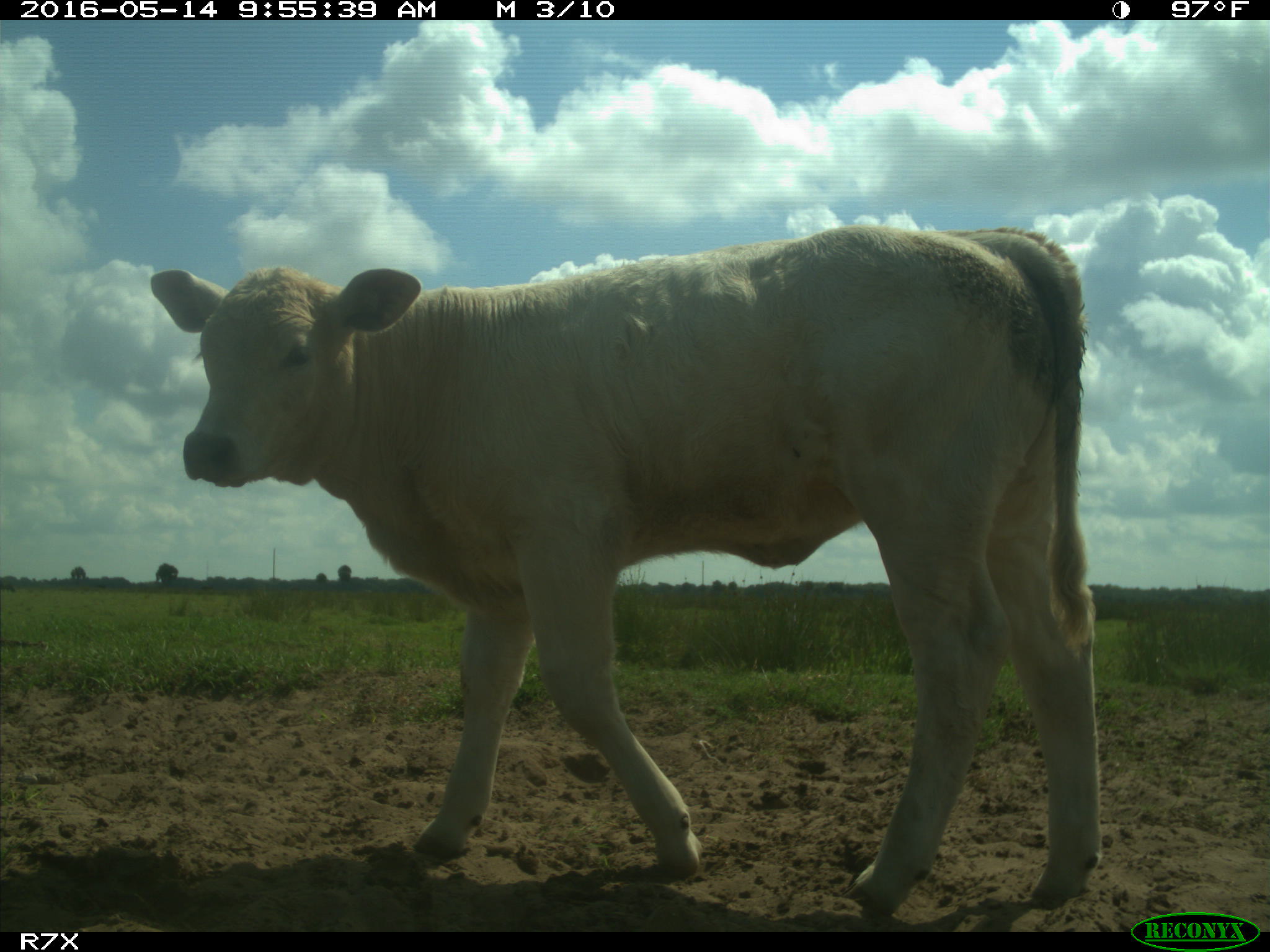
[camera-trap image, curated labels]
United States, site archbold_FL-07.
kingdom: Animalia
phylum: Chordata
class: Mammalia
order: Artiodactyla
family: Bovidae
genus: Bos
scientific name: Bos taurus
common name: domestic cow